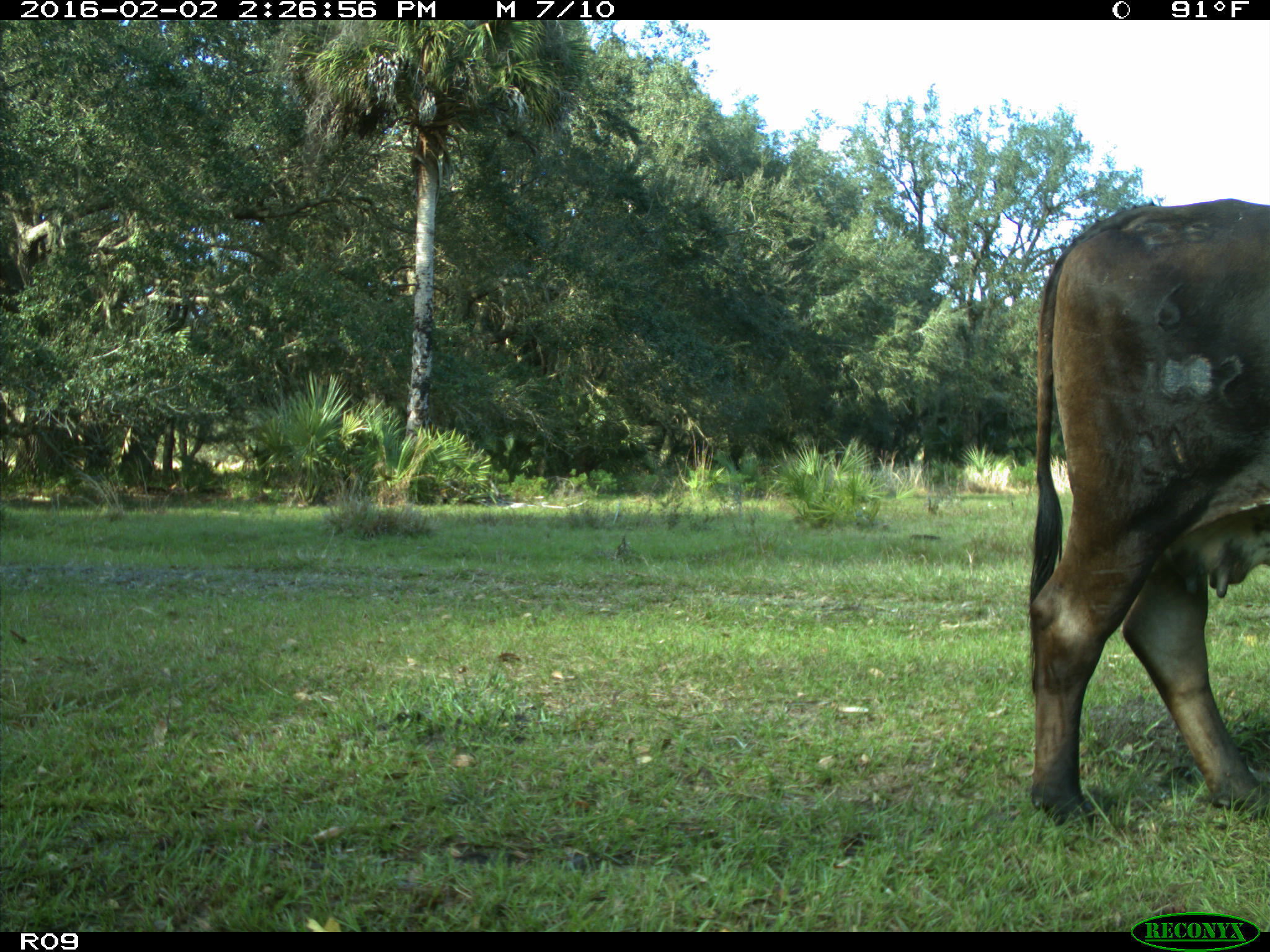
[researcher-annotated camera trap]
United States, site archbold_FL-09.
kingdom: Animalia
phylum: Chordata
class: Mammalia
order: Artiodactyla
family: Bovidae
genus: Bos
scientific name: Bos taurus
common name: domestic cow